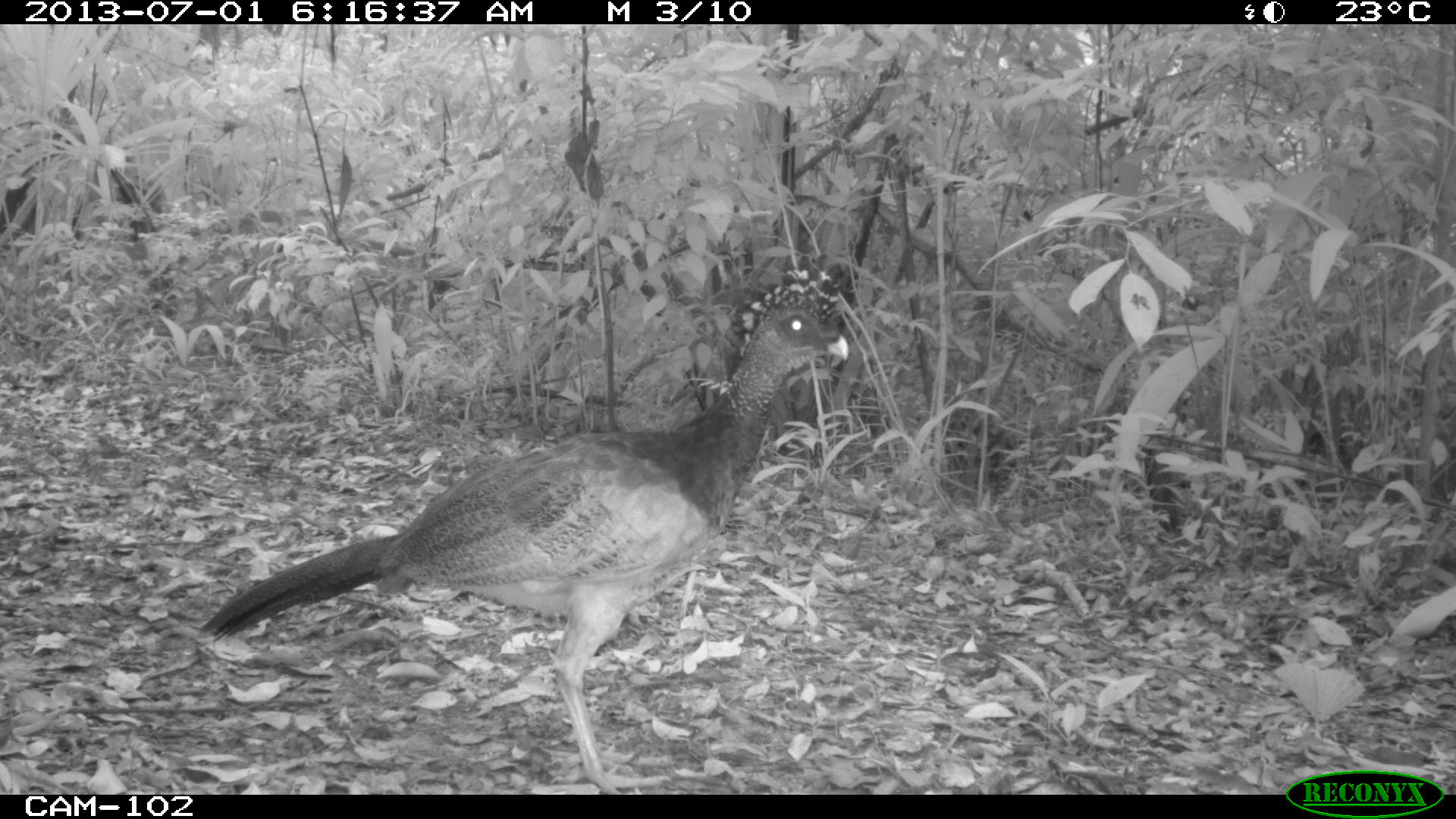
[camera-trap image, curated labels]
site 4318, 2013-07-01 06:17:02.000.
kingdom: Animalia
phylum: Chordata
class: Aves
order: Galliformes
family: Cracidae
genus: Crax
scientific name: Crax rubra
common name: great curassow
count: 1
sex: female